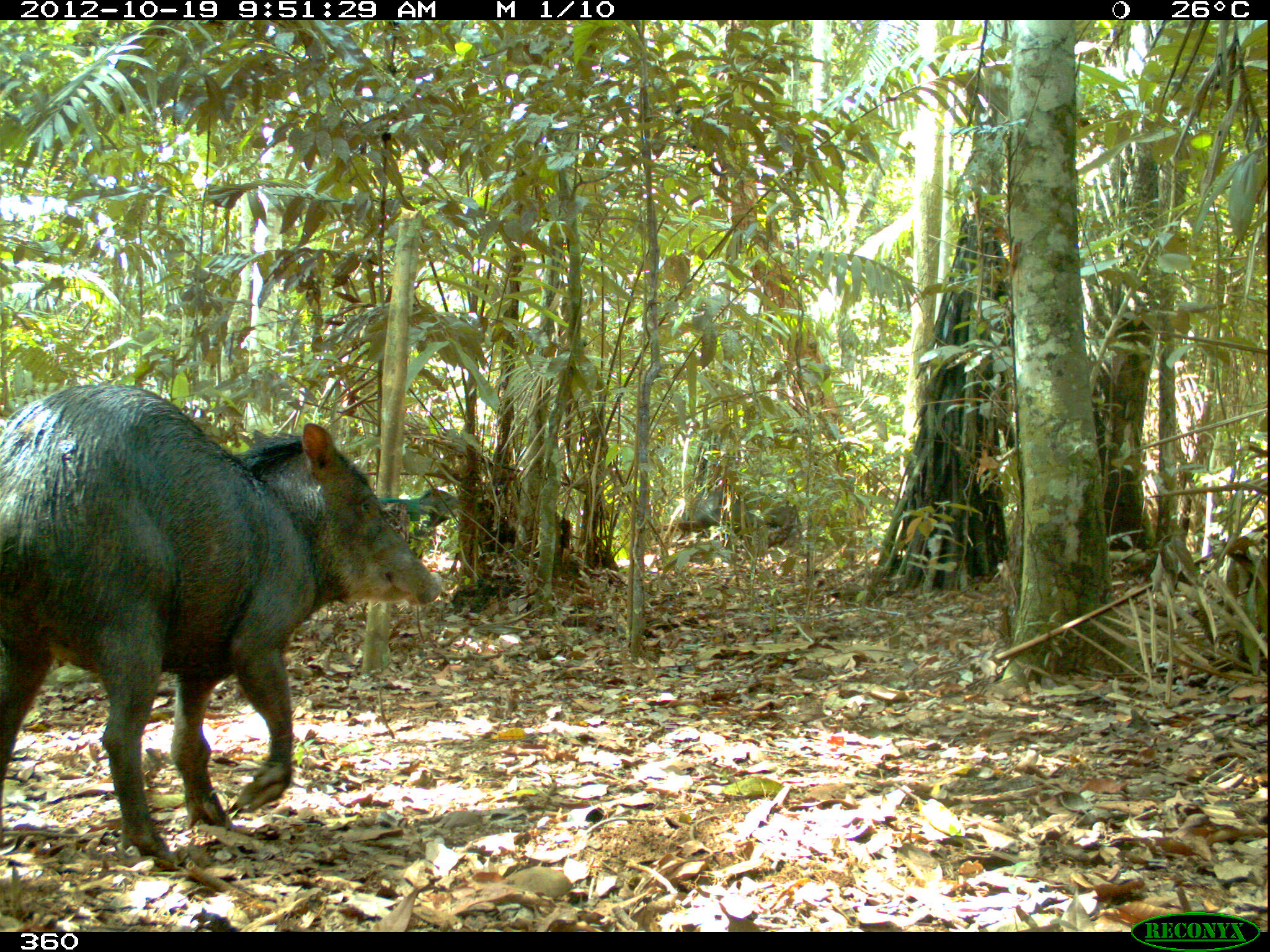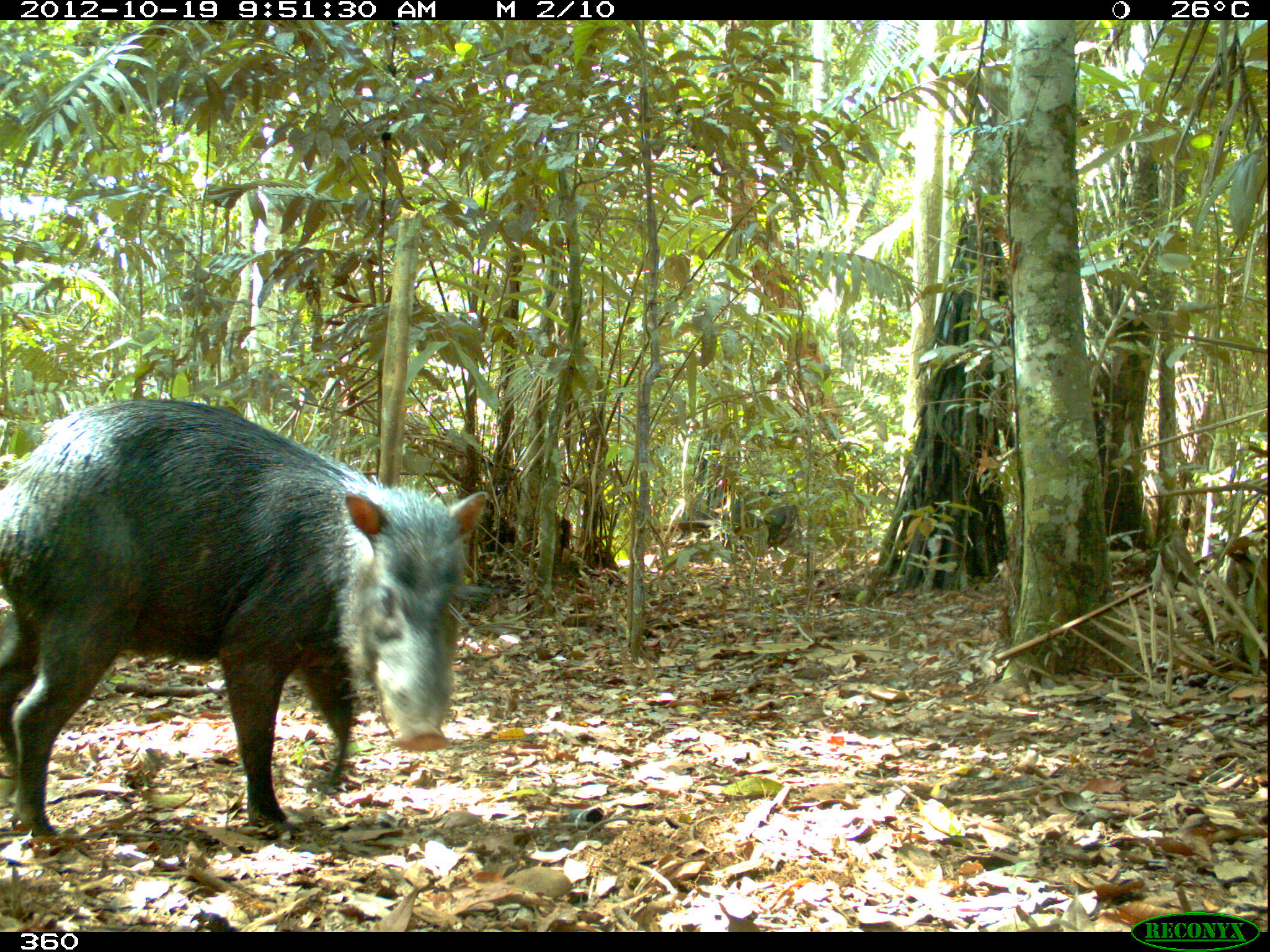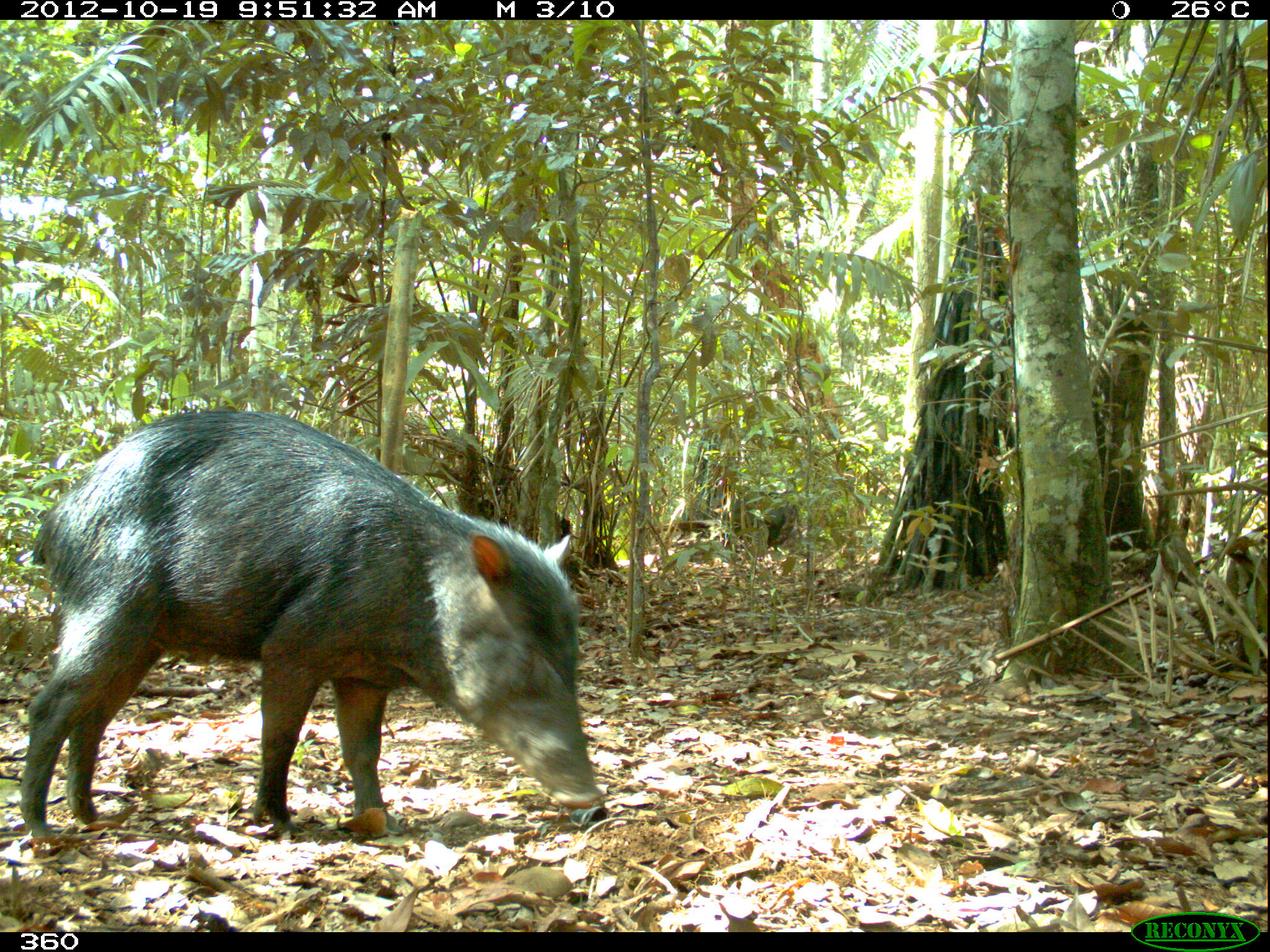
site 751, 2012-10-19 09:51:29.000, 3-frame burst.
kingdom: Animalia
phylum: Chordata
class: Mammalia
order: Artiodactyla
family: Tayassuidae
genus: Tayassu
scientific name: Tayassu pecari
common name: white-lipped peccary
Tayassu pecari (white-lipped peccary).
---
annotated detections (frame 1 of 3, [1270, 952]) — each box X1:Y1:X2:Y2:
tayassu pecari: 0:384:442:860; 676:475:804:548; 376:487:461:560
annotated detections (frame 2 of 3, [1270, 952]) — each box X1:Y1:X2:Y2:
tayassu pecari: 0:396:488:839; 679:482:789:554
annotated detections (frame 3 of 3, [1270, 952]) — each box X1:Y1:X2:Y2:
tayassu pecari: 17:405:602:839; 680:483:800:549